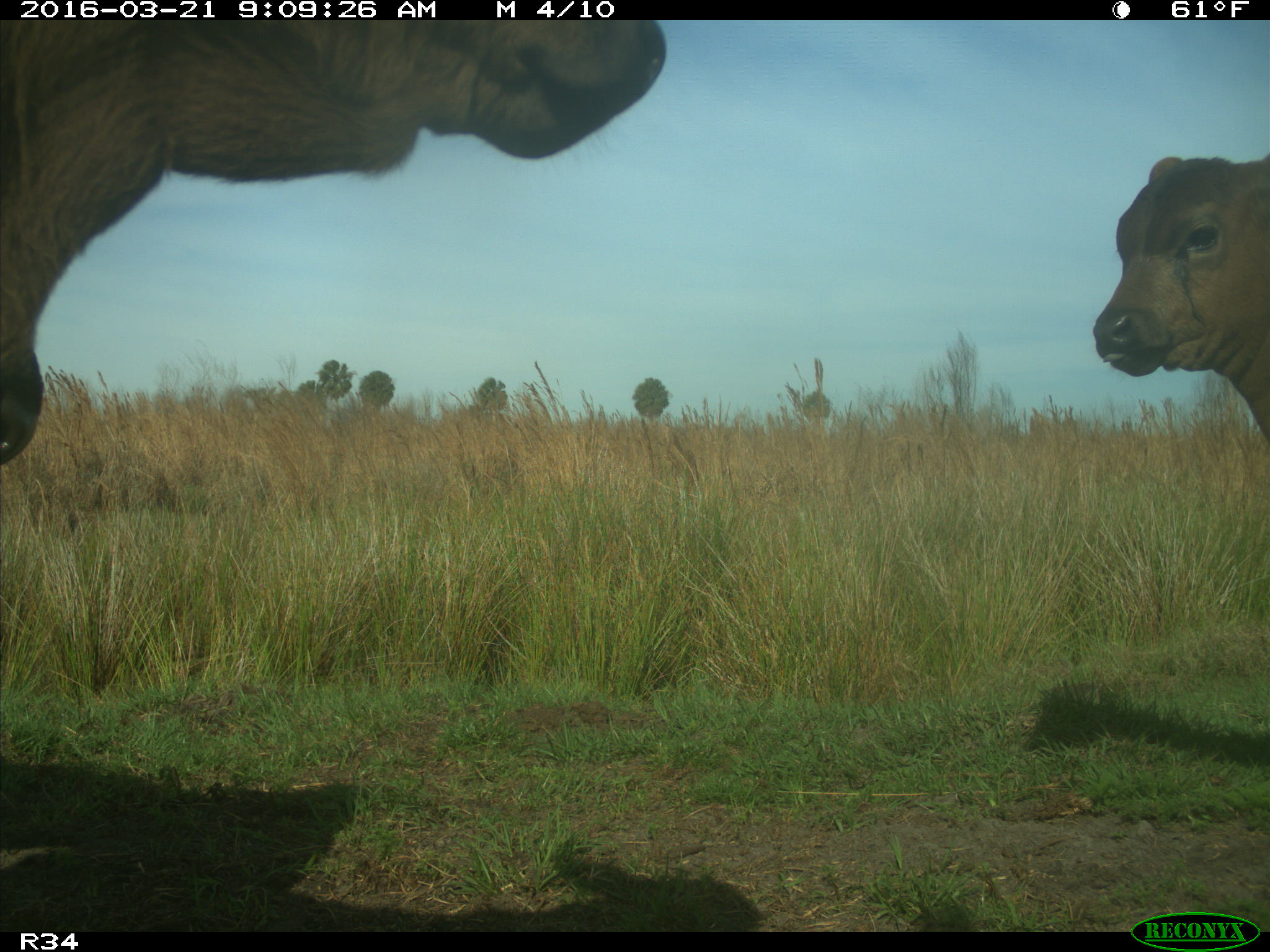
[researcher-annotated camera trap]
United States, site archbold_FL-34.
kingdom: Animalia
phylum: Chordata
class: Mammalia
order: Artiodactyla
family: Bovidae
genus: Bos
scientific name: Bos taurus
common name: domestic cow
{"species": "Bos taurus (domestic cow)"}